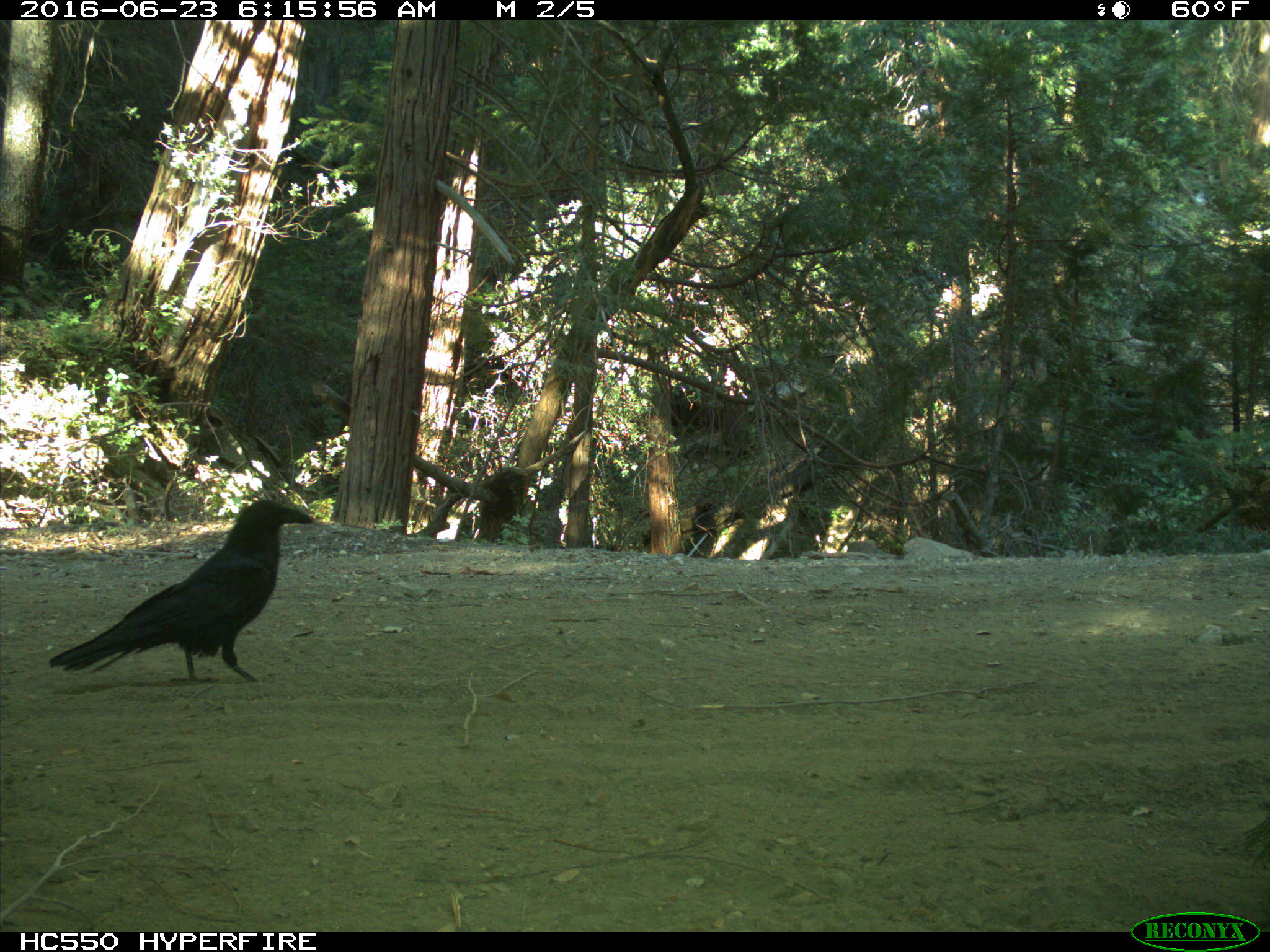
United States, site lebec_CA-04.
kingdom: Animalia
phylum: Chordata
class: Aves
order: Passeriformes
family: Corvidae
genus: Corvus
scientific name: Corvus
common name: crows and ravens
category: unidentified corvus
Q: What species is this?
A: Unidentified corvus (crows and ravens) (Corvus).